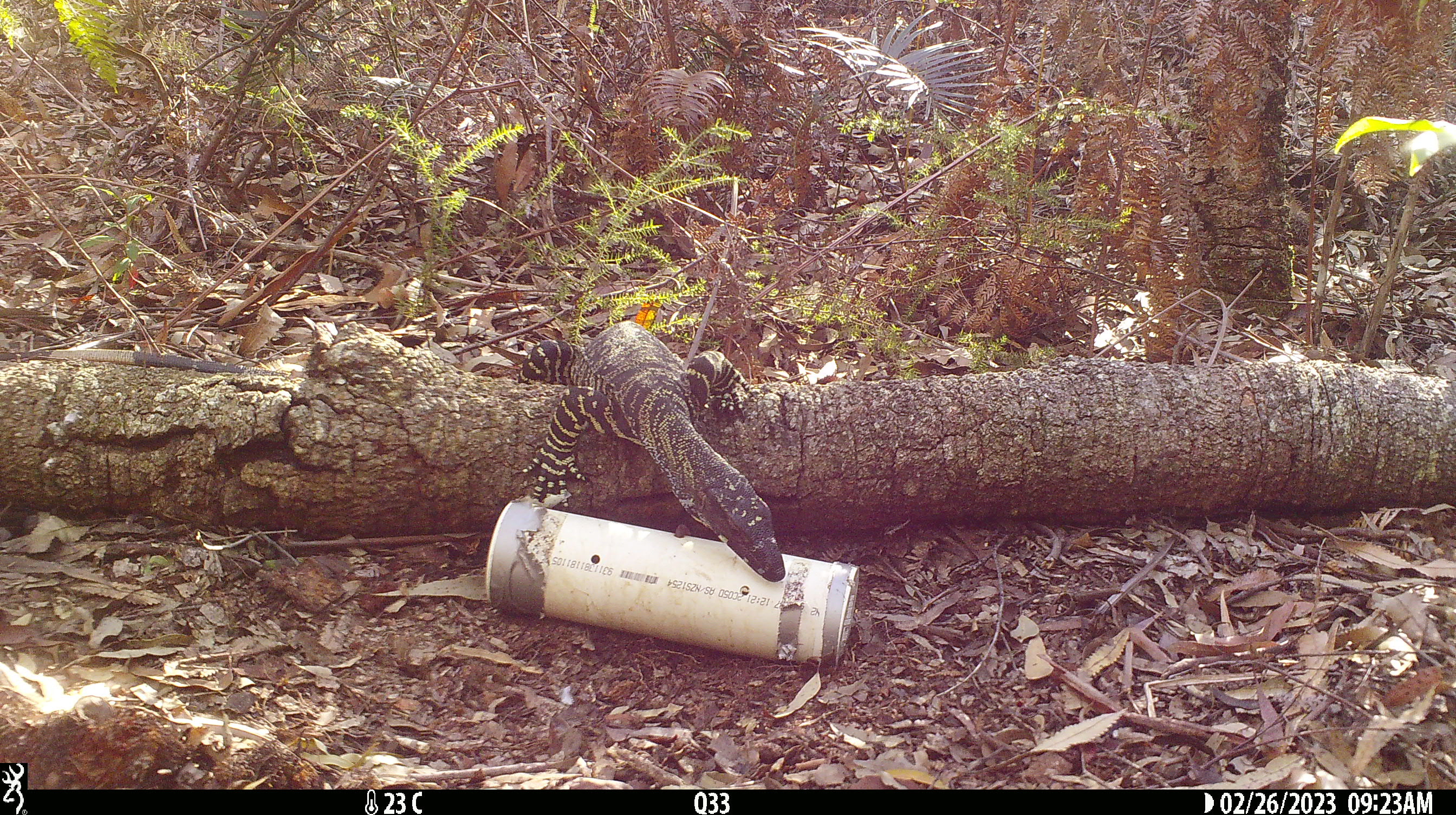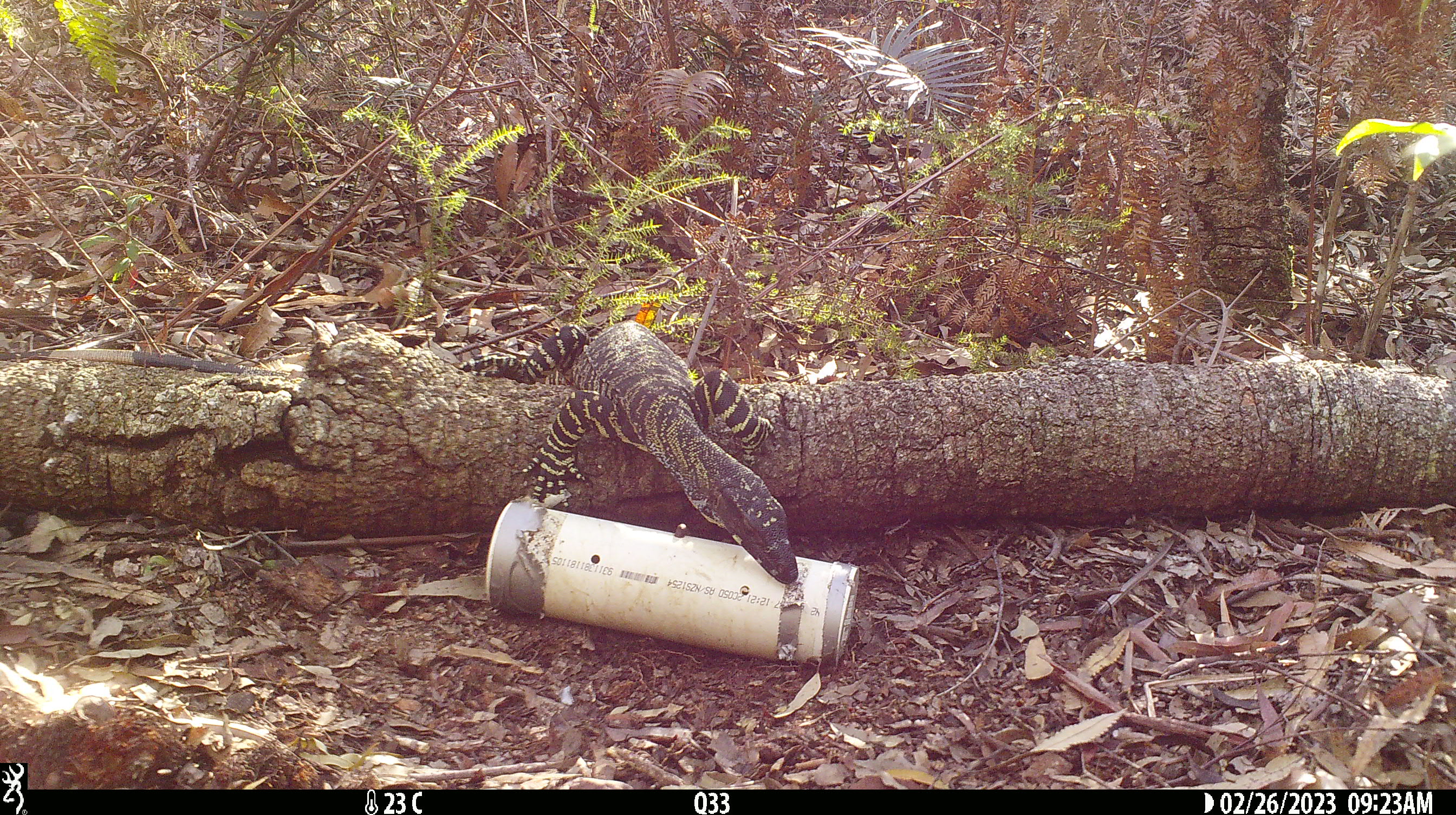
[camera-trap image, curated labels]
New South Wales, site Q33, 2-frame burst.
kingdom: Animalia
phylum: Chordata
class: Reptilia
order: Squamata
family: Varanidae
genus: Varanus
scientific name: Varanus varius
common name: lace monitor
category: goanna